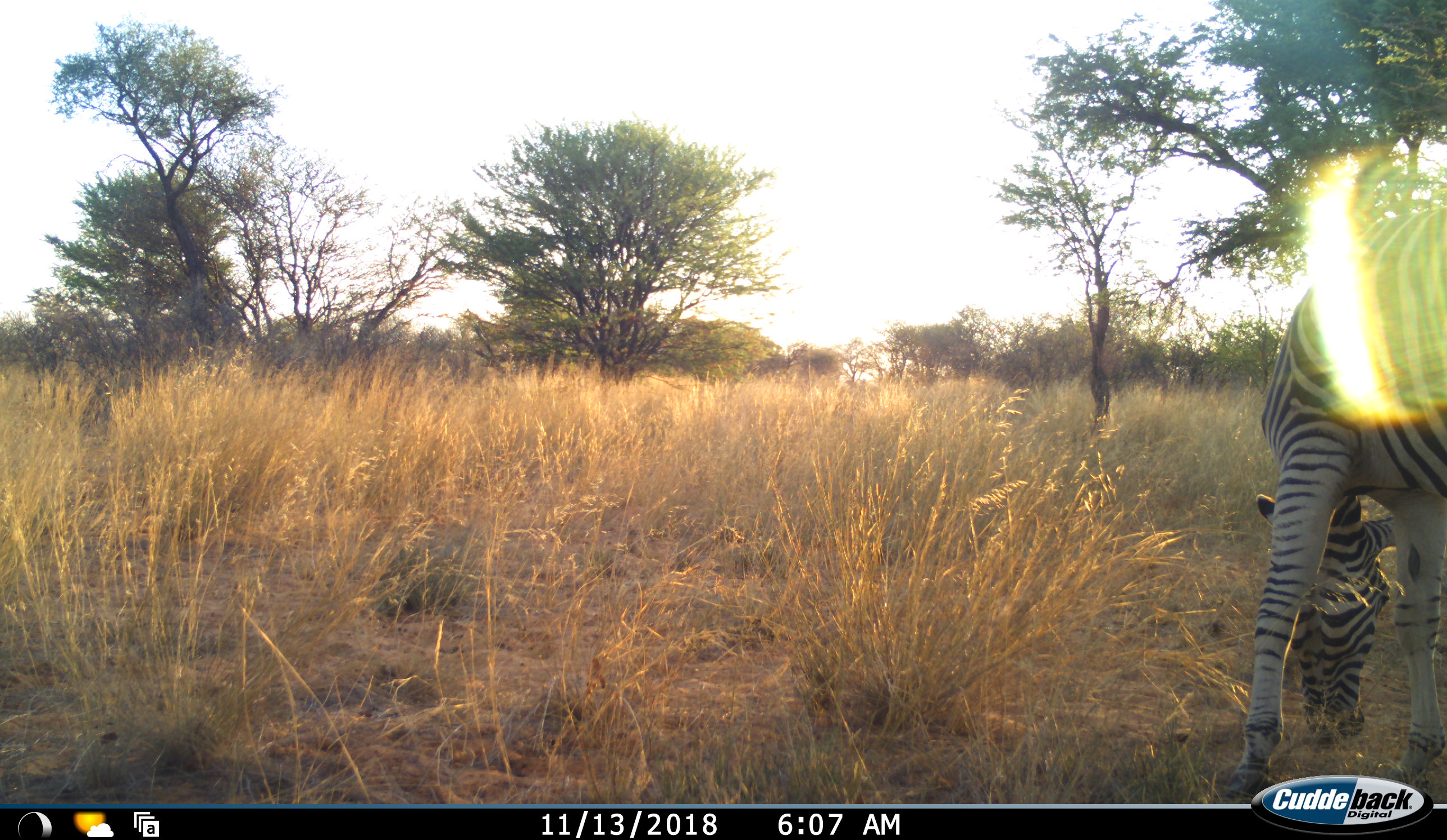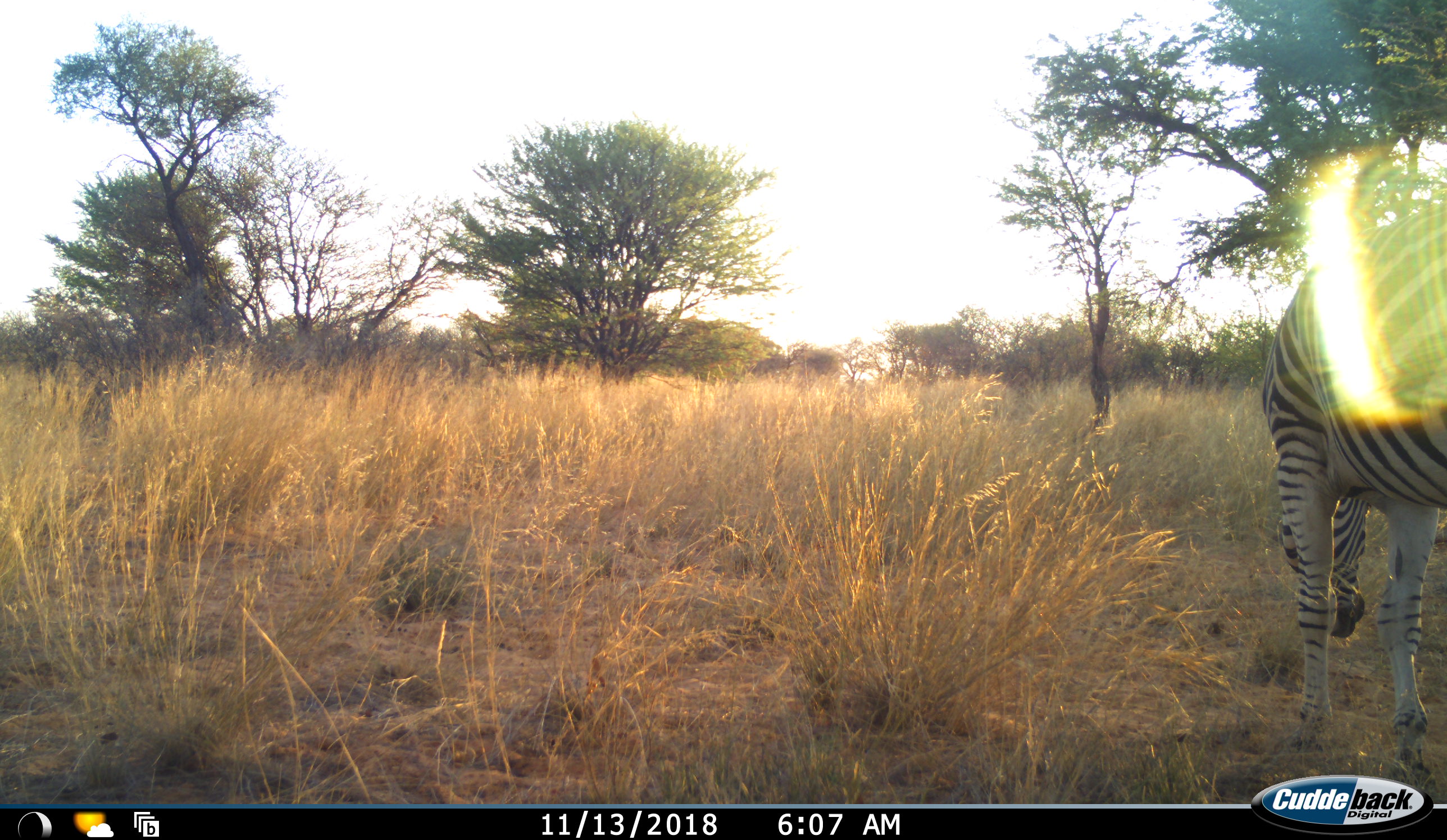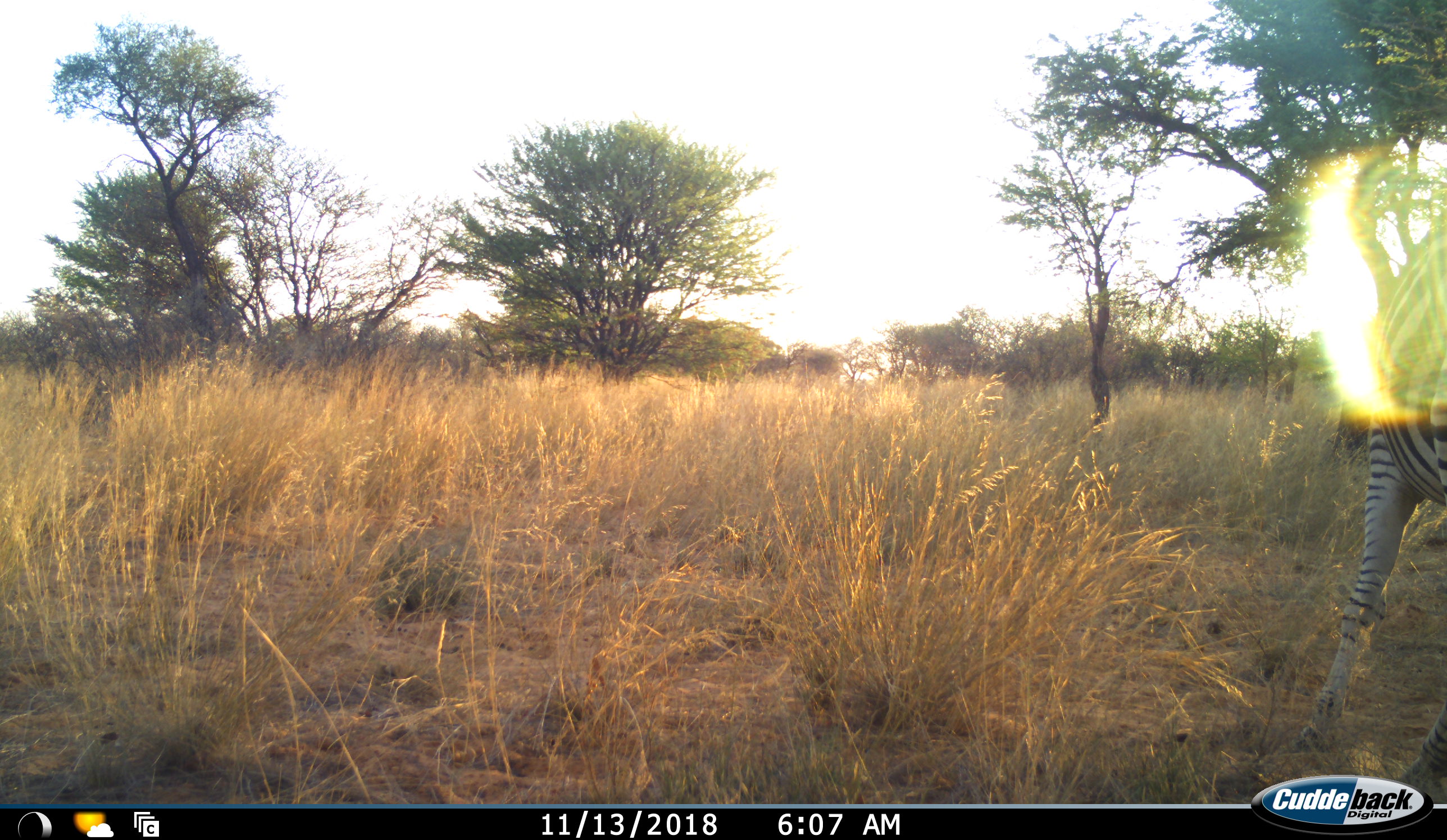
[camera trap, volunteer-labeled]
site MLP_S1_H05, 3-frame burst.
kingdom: Animalia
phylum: Chordata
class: Mammalia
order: Perissodactyla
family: Equidae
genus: Equus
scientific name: Equus quagga burchellii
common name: burchell's zebra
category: zebraburchells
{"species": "zebraburchells (burchell's zebra) (Equus quagga burchellii)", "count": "1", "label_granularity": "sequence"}